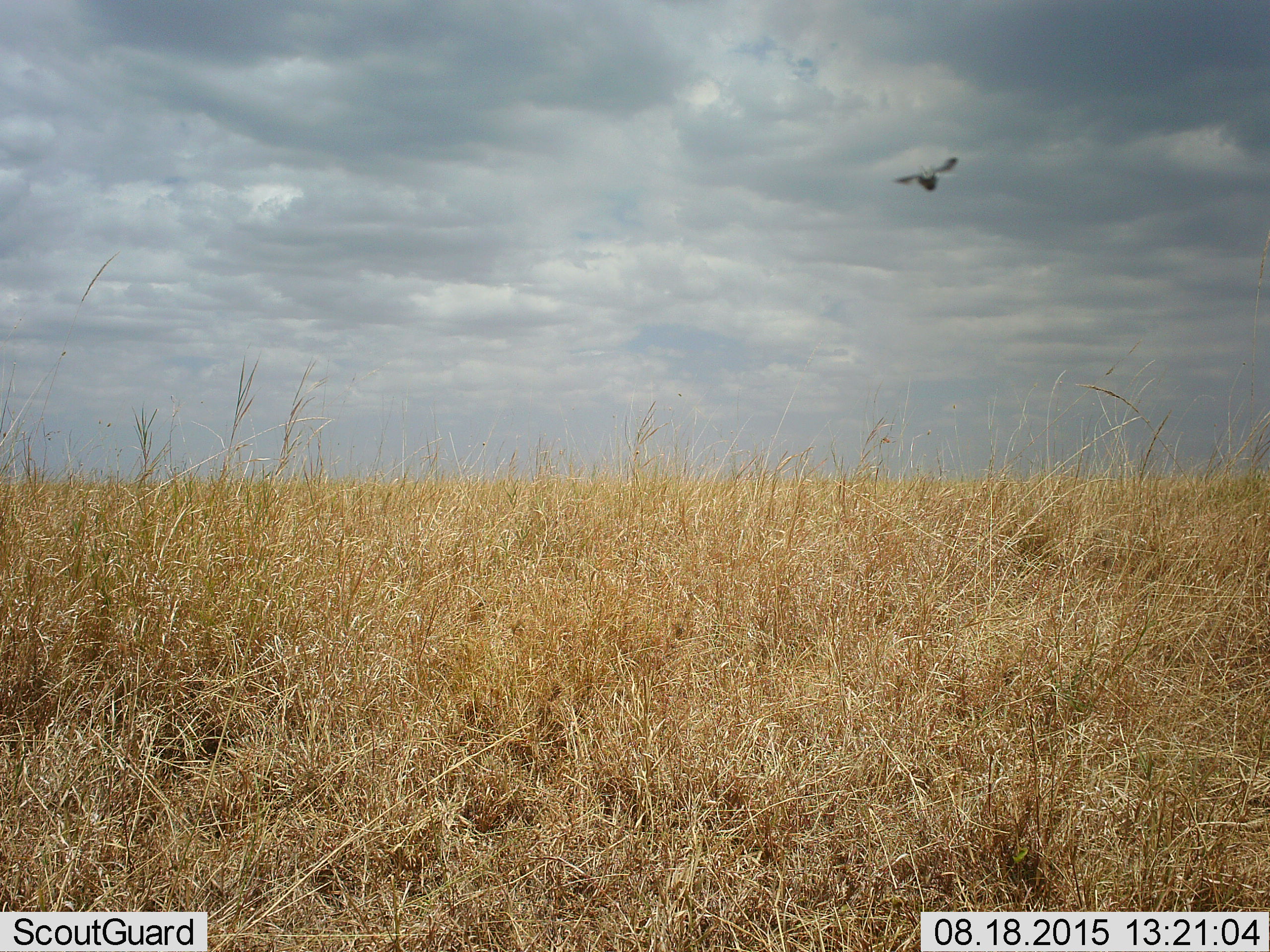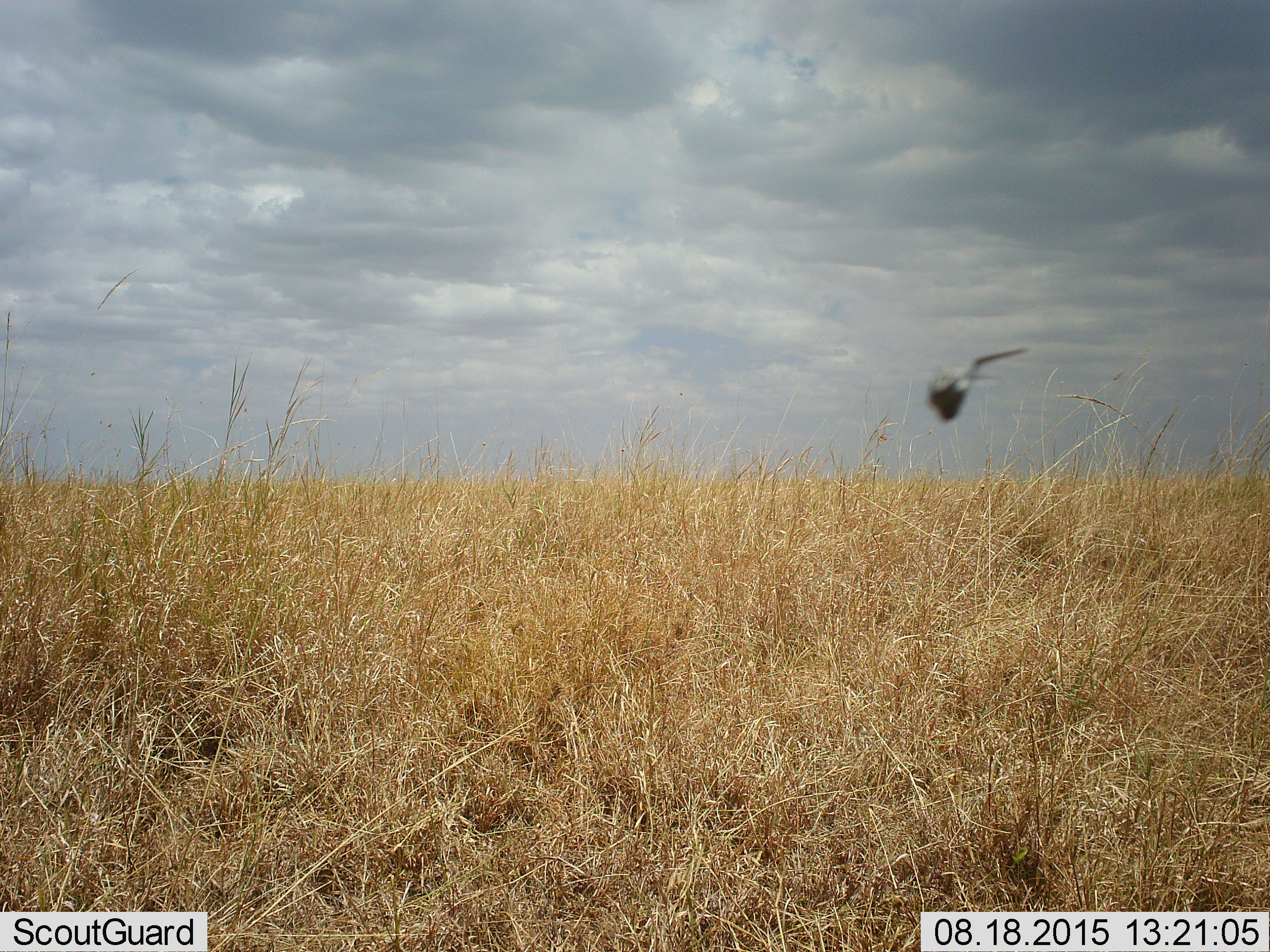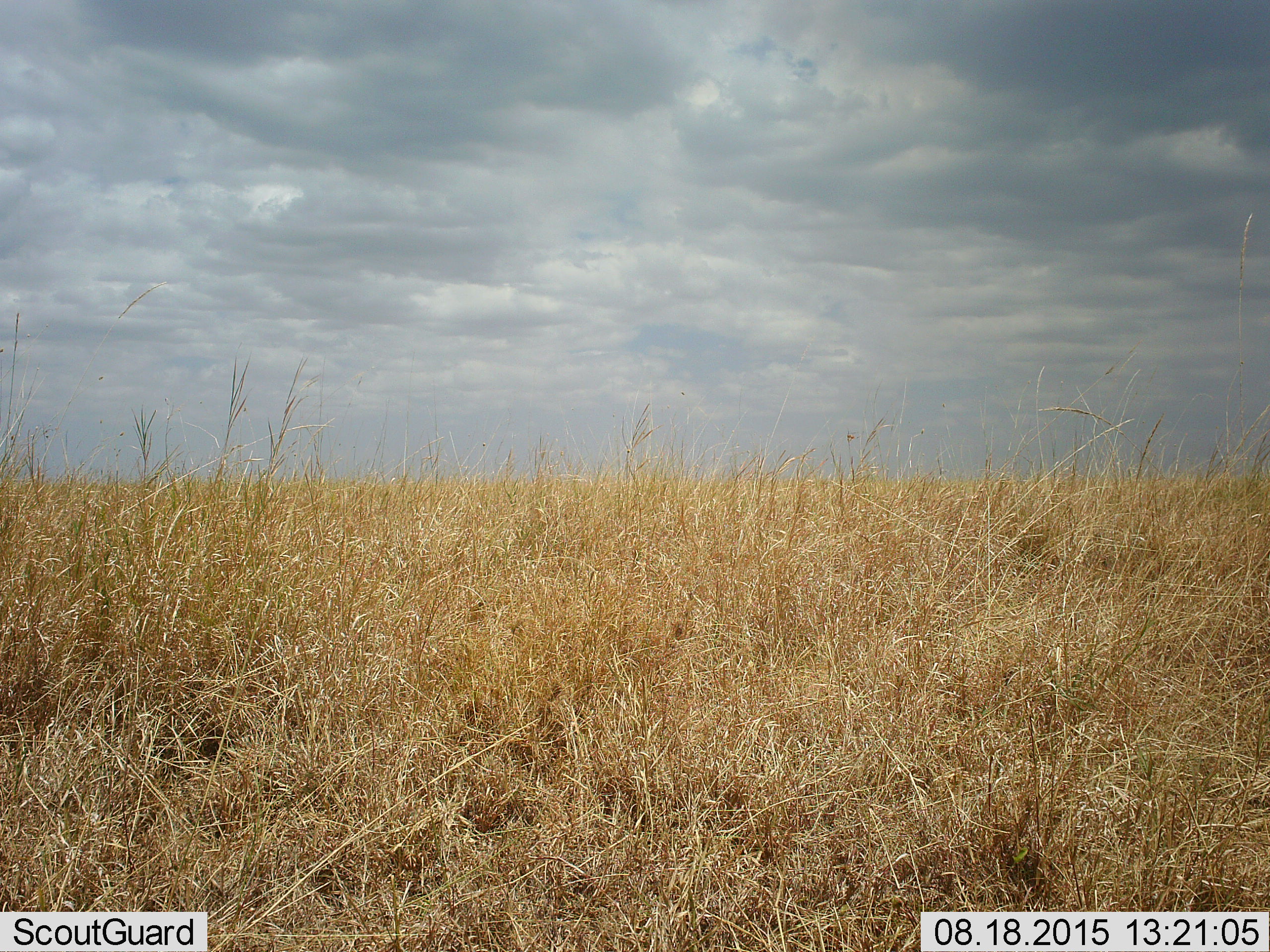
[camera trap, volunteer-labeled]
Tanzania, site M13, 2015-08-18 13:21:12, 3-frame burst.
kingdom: Animalia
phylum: Chordata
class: Aves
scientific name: Aves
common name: bird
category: otherbird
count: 1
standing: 0%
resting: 0%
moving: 100%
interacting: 0%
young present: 0%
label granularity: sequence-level